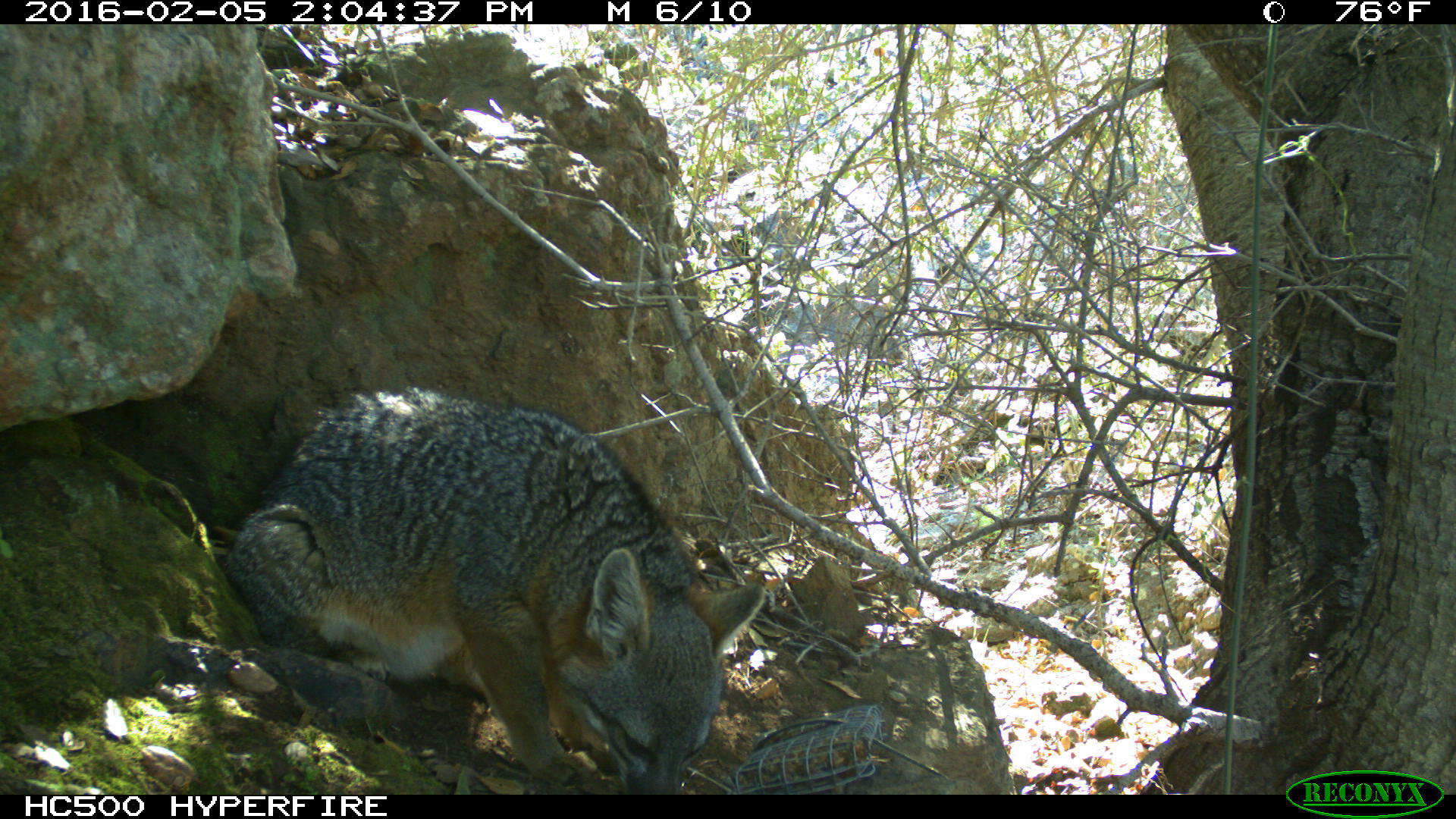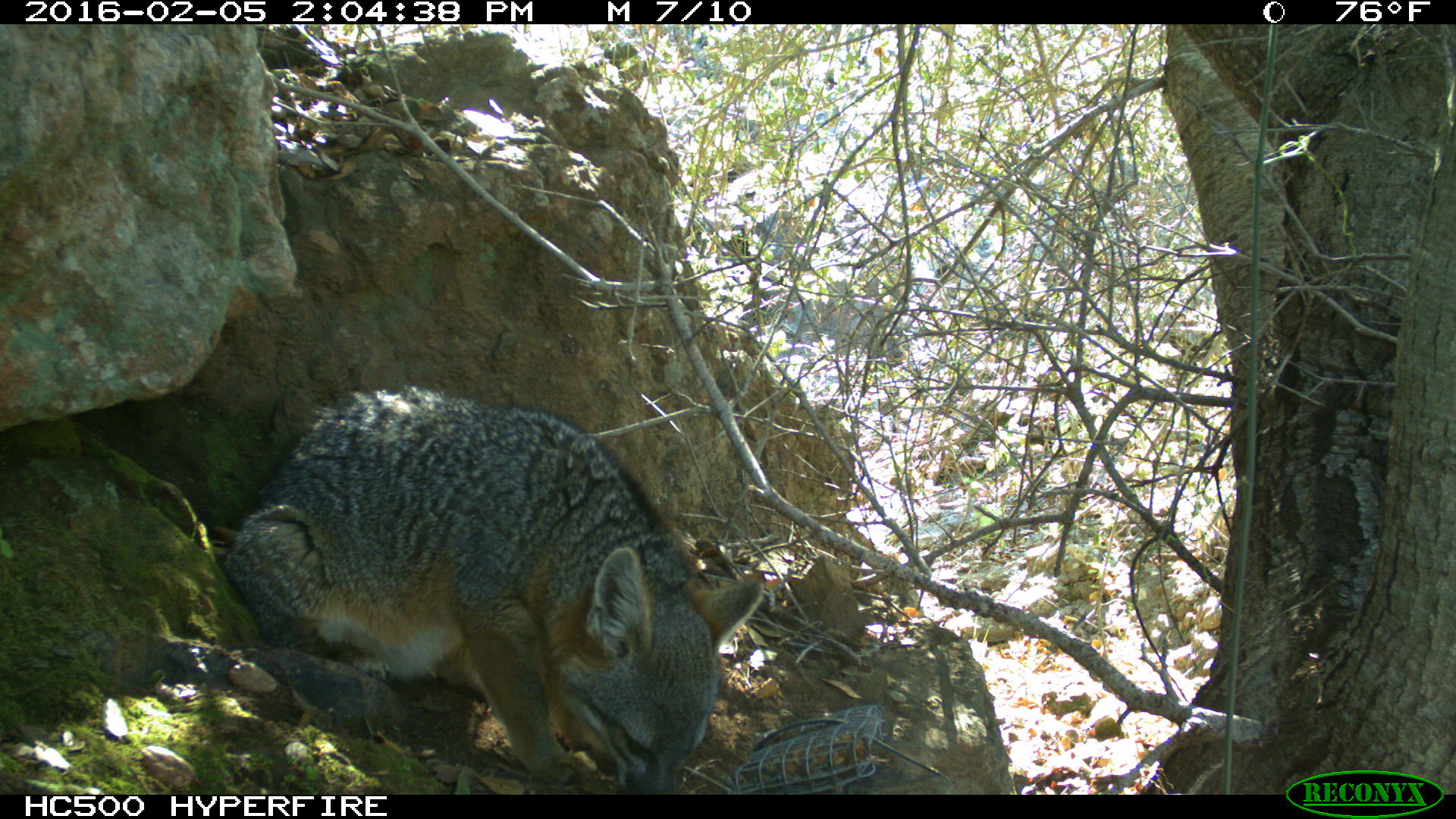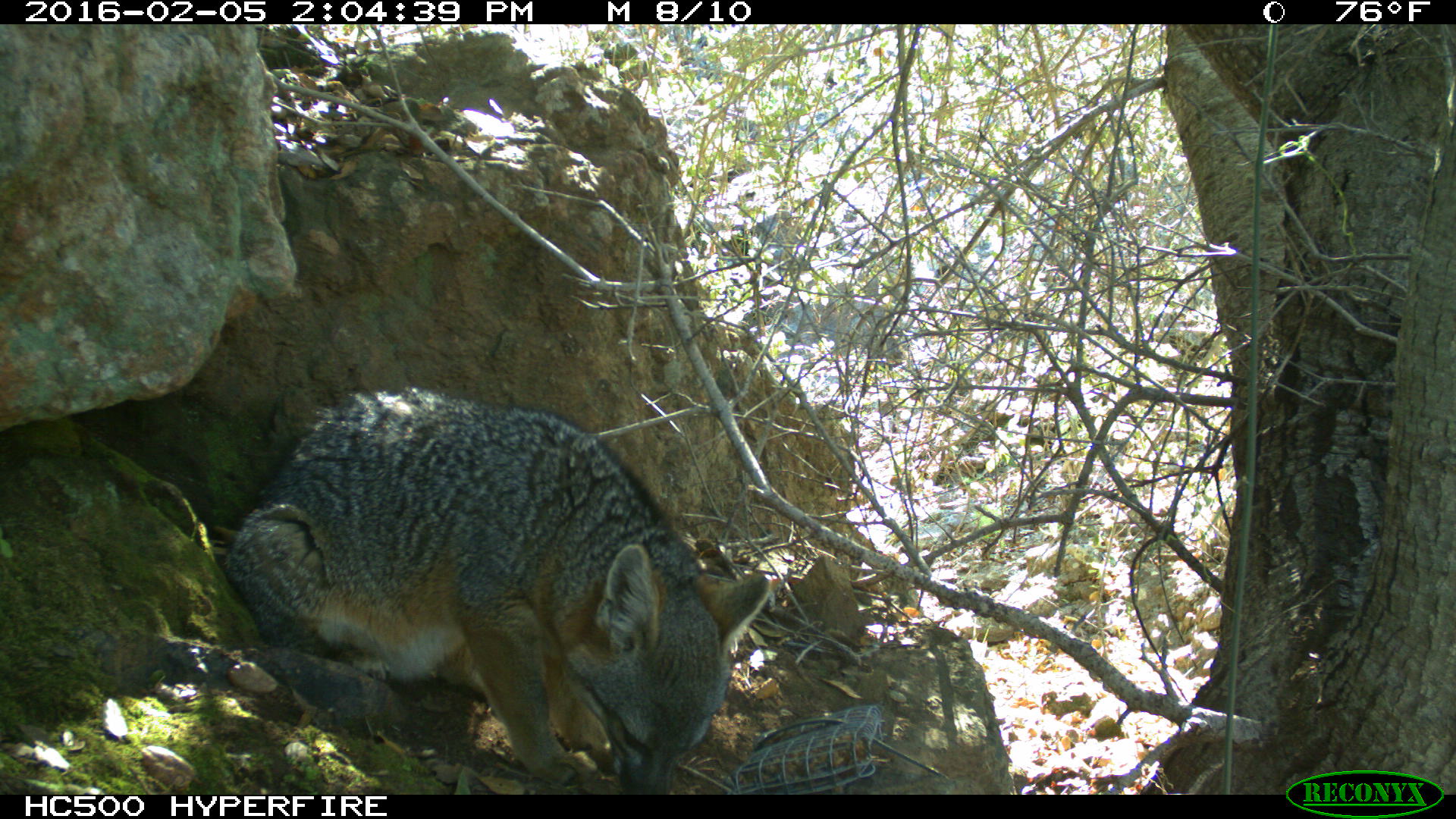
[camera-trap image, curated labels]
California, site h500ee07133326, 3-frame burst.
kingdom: Animalia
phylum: Chordata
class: Mammalia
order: Carnivora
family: Canidae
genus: Urocyon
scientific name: Urocyon littoralis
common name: island fox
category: fox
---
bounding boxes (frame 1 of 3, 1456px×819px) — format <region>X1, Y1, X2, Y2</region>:
fox: <region>221, 384, 767, 793</region>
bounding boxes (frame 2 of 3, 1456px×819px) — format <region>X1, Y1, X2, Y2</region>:
fox: <region>222, 384, 762, 795</region>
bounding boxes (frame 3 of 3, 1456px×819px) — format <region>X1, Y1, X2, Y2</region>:
fox: <region>223, 382, 771, 794</region>